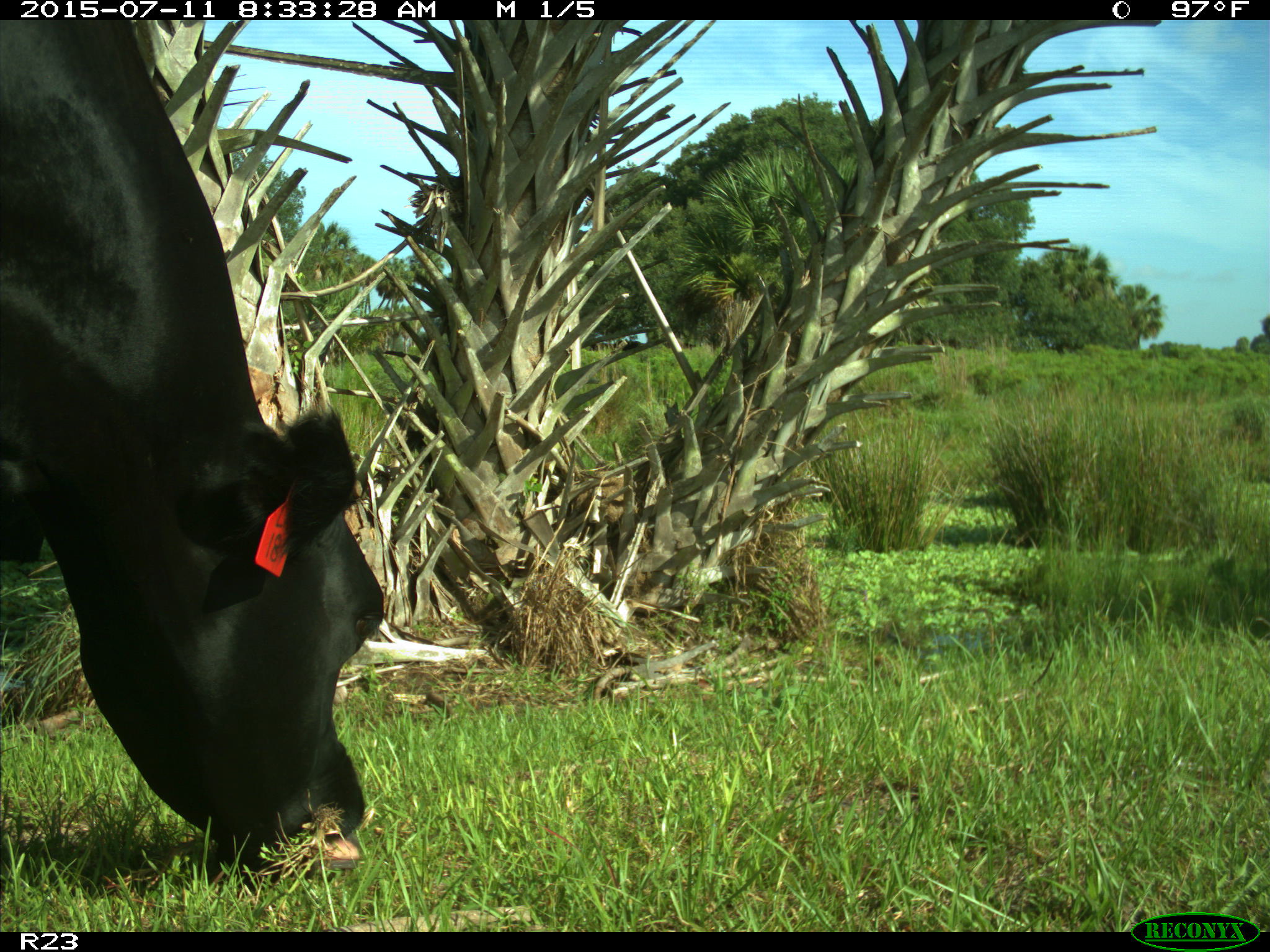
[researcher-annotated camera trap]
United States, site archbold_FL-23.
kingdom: Animalia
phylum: Chordata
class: Mammalia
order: Artiodactyla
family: Bovidae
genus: Bos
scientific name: Bos taurus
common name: domestic cow